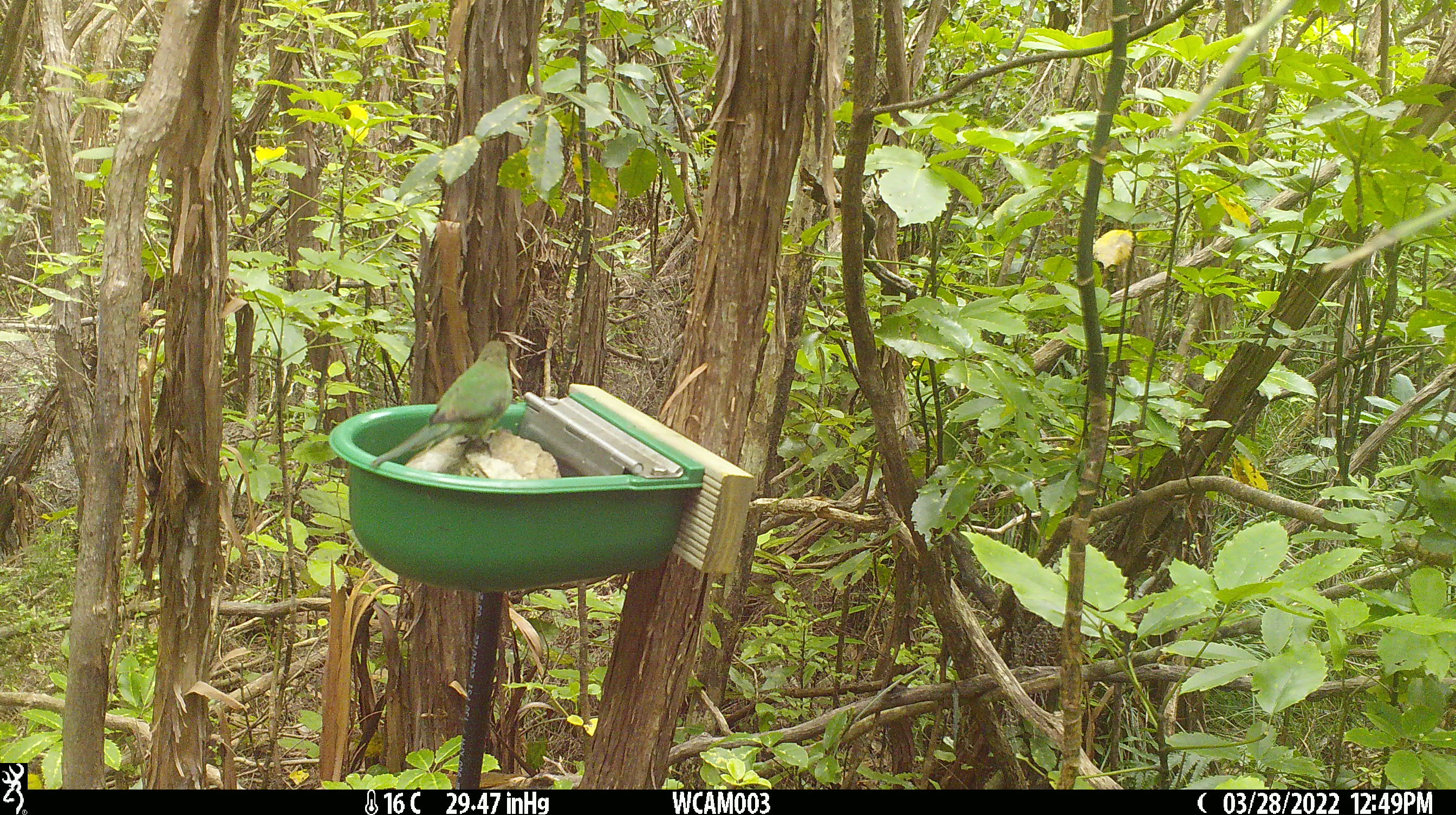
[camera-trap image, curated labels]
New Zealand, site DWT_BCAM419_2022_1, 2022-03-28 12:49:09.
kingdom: Animalia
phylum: Chordata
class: Aves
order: Psittaciformes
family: Psittaculidae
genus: Cyanoramphus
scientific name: Cyanoramphus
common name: parakeet